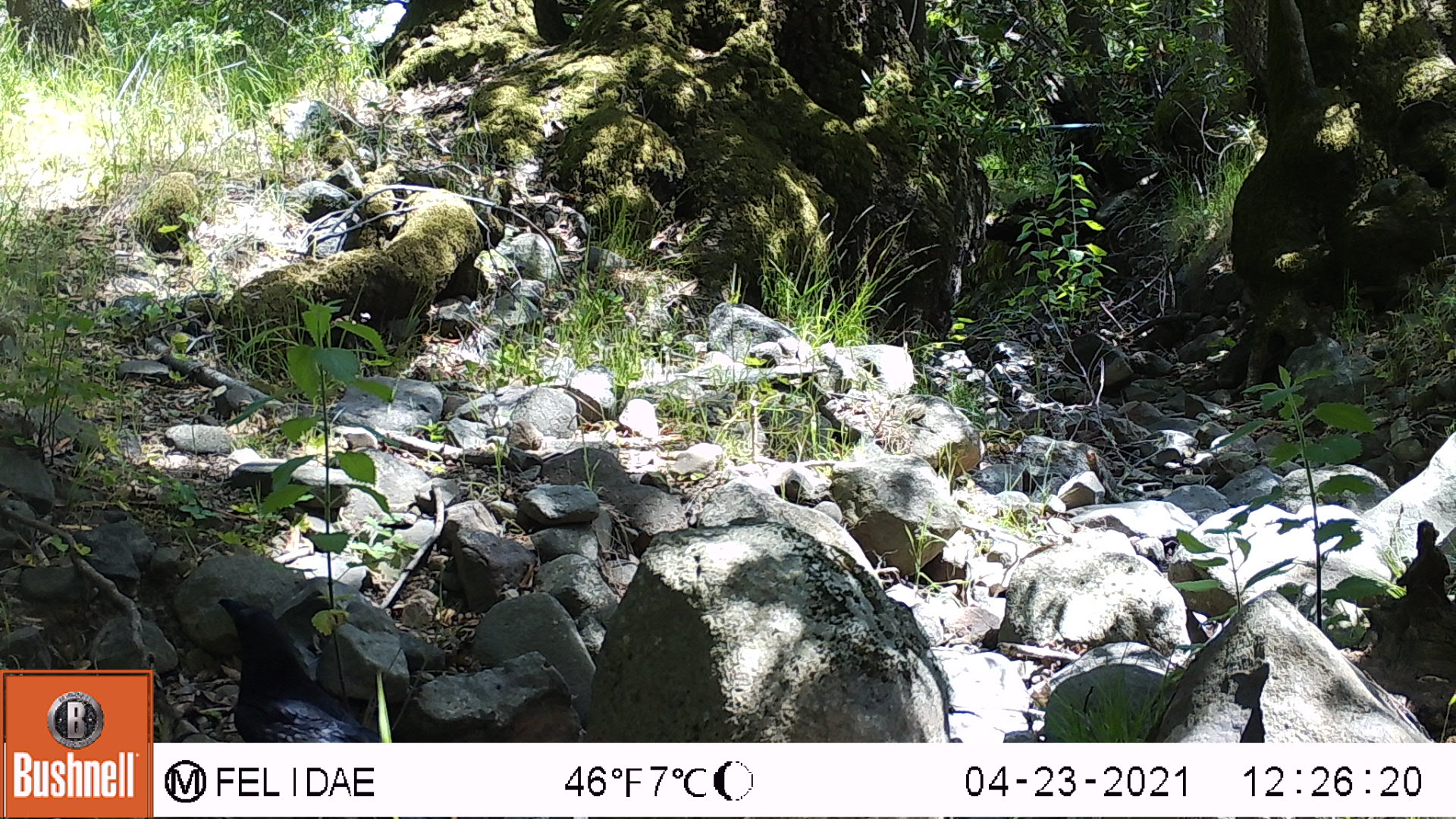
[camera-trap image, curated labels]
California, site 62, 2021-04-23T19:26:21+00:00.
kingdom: Animalia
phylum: Chordata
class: Aves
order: Passeriformes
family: Corvidae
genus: Corvus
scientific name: Corvus brachyrhynchos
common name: american crow